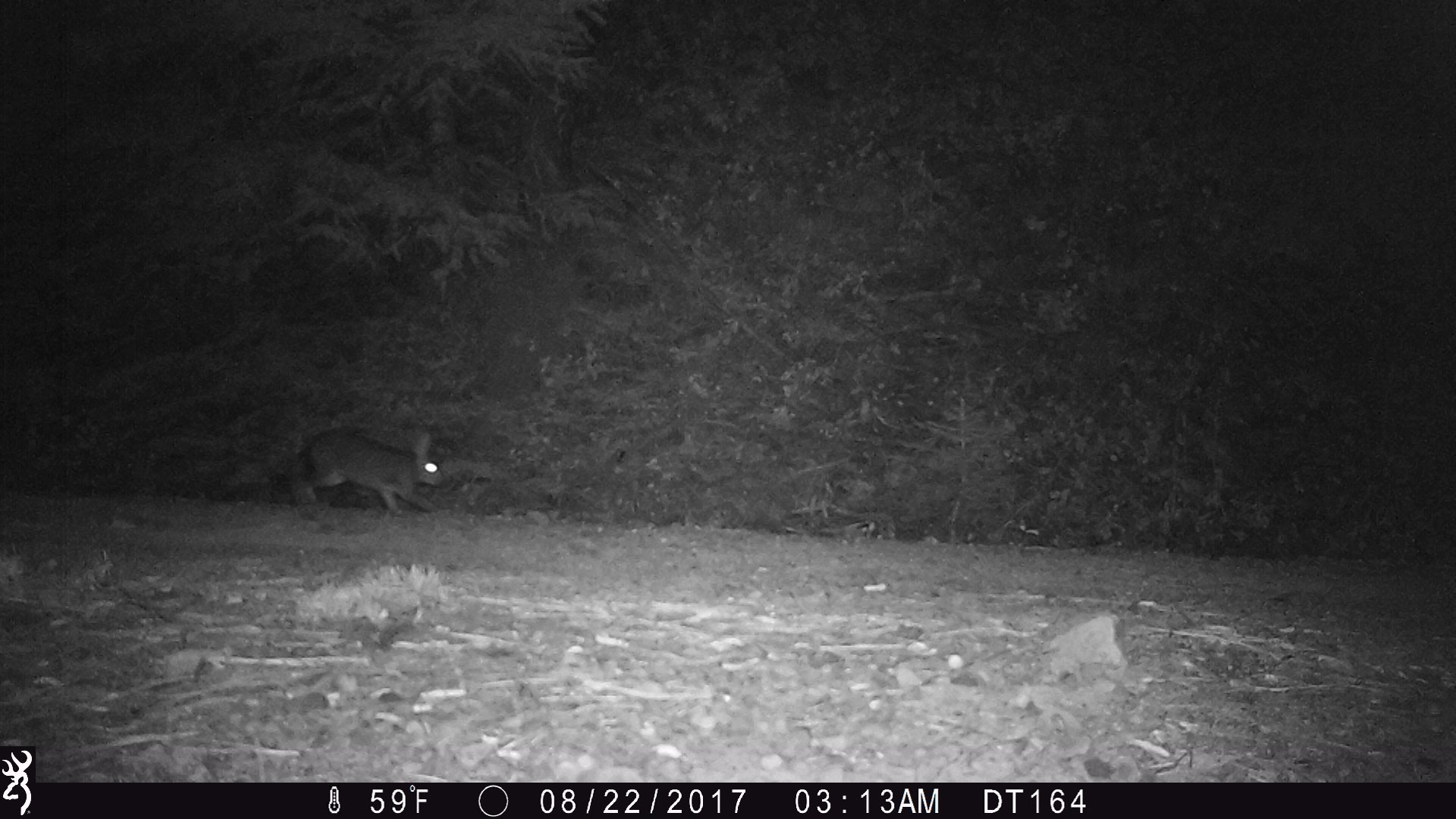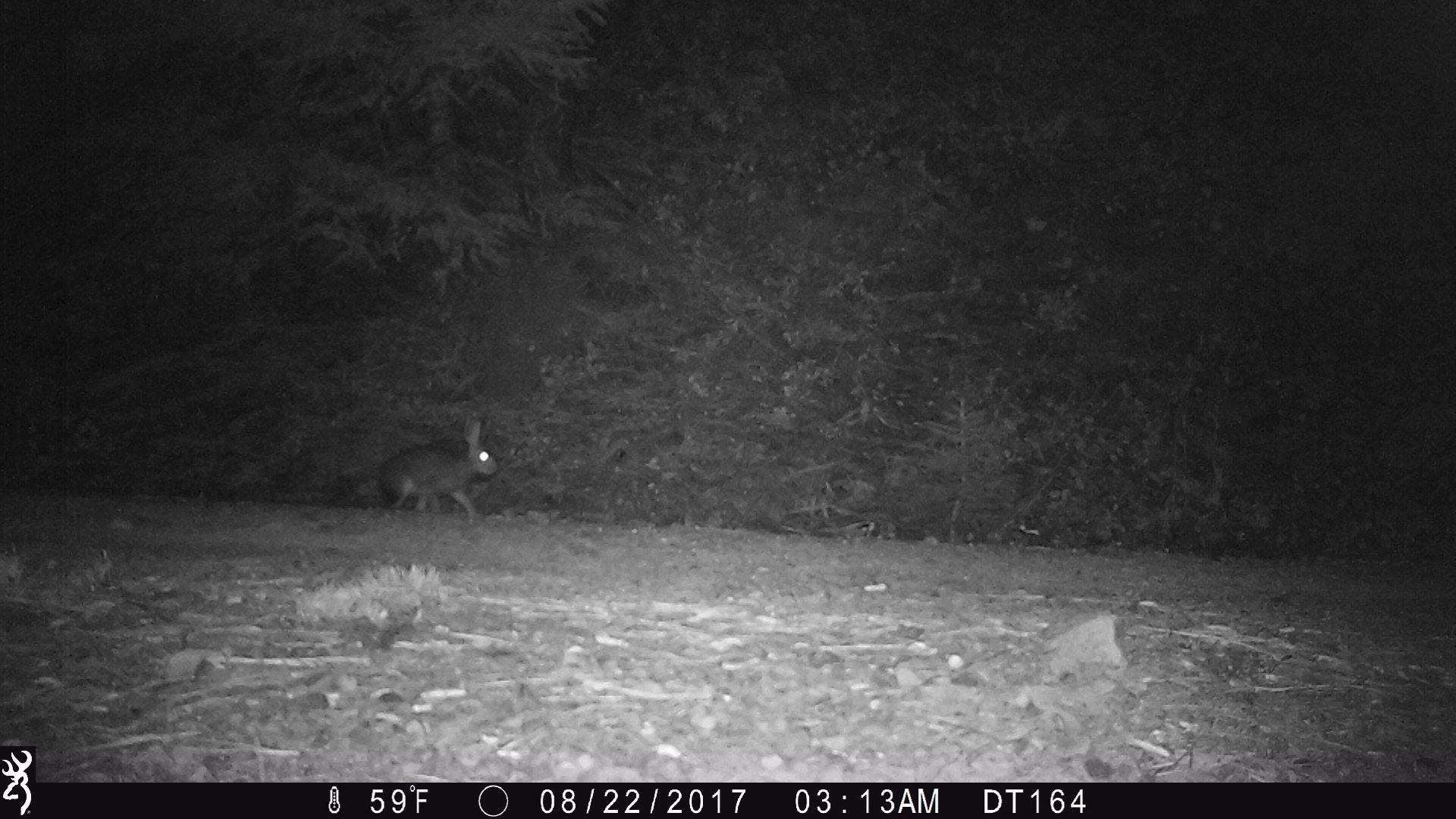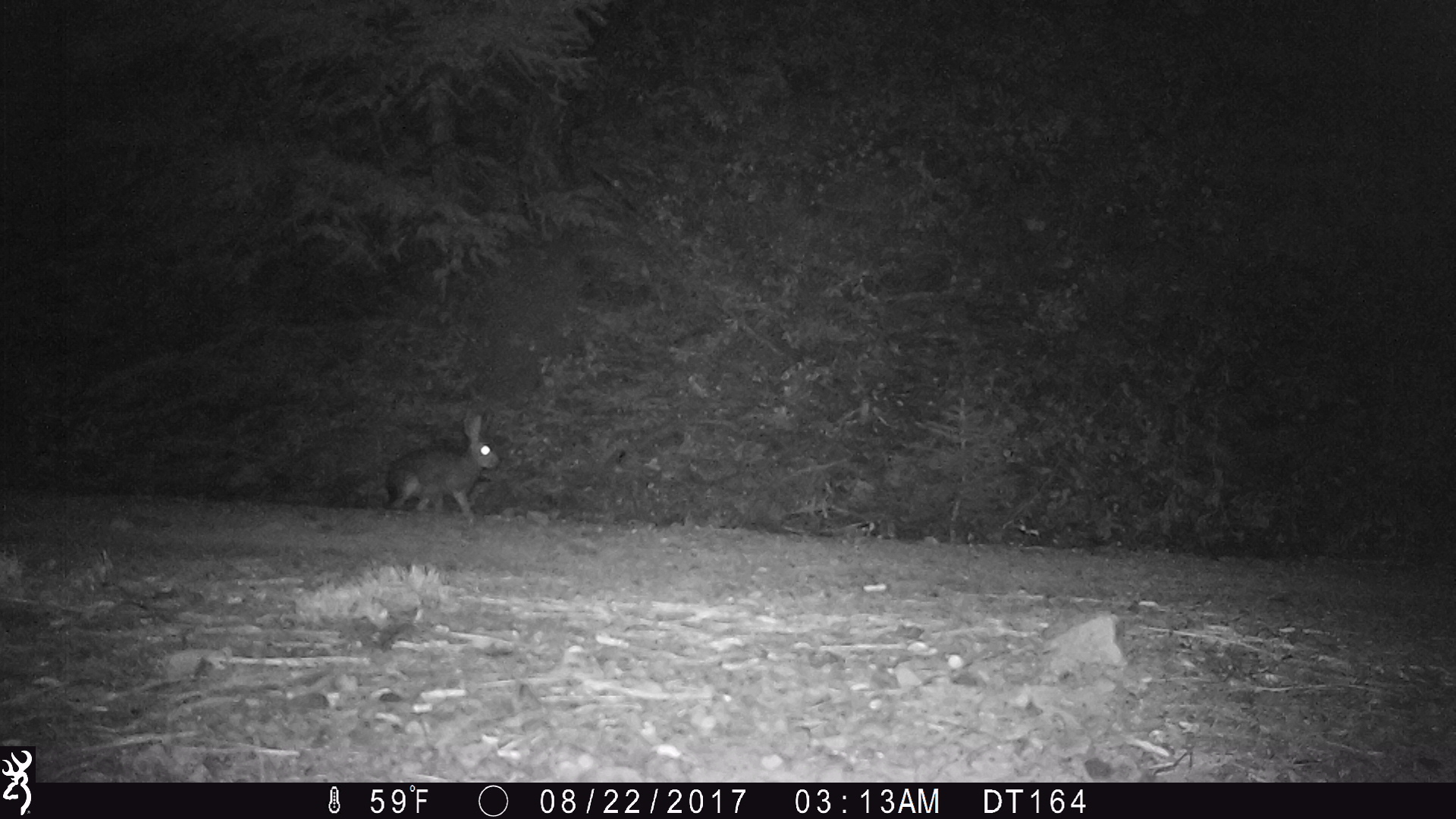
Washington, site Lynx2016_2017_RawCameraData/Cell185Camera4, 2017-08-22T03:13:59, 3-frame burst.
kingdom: Animalia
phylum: Chordata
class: Mammalia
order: Lagomorpha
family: Leporidae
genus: Lepus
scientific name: Lepus americanus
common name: snowshoe hare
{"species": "Lepus americanus (snowshoe hare)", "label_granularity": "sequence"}